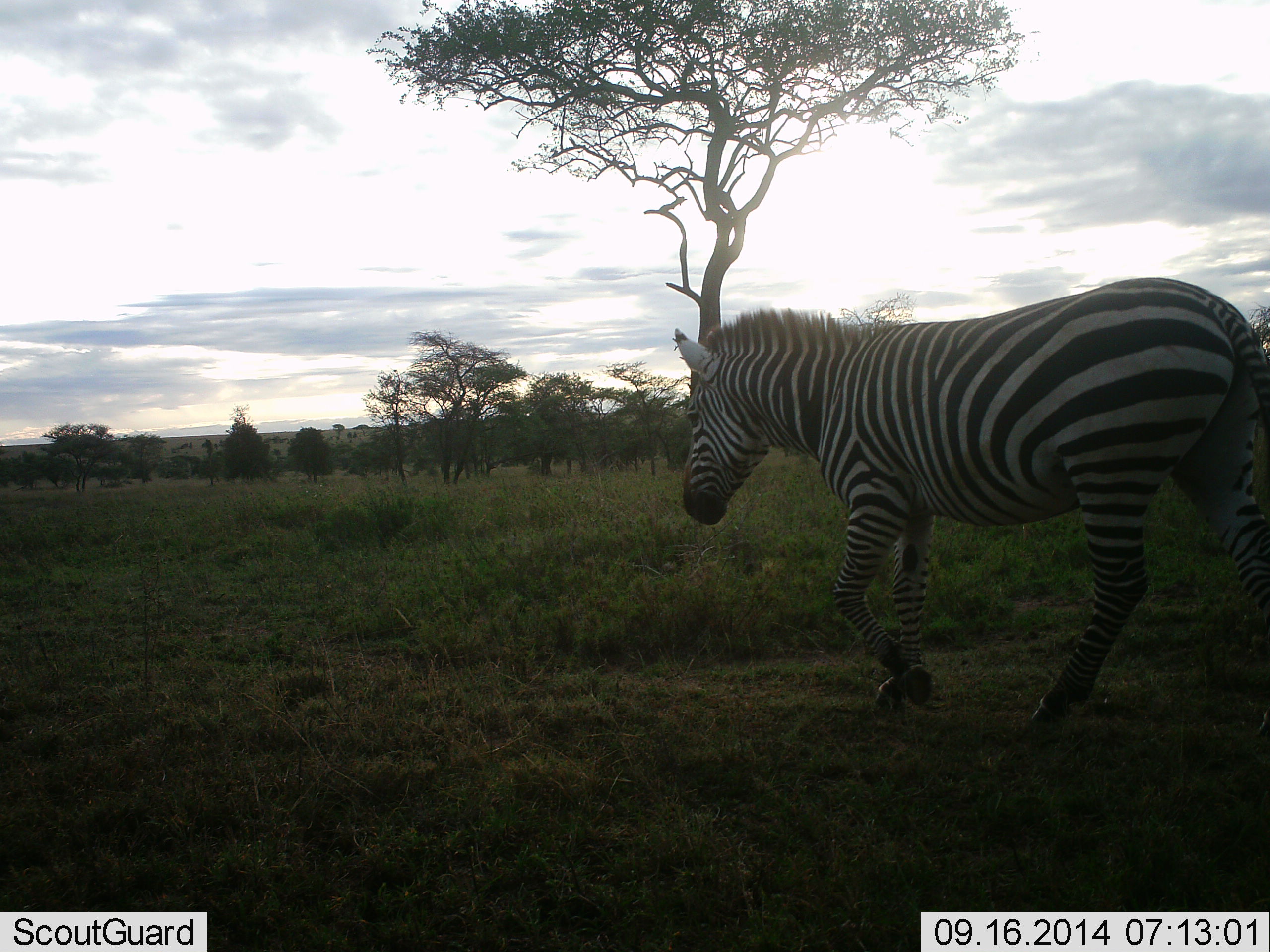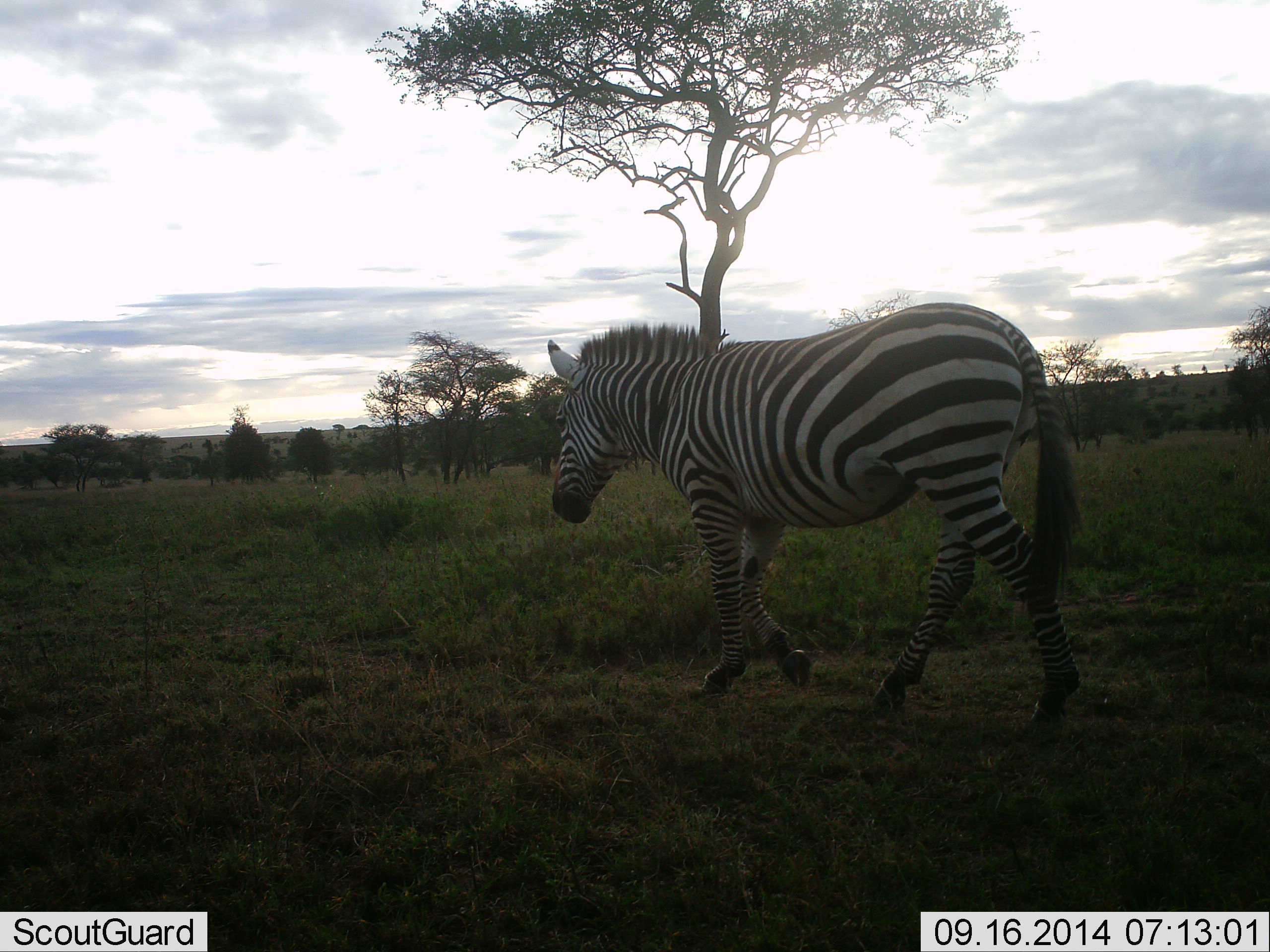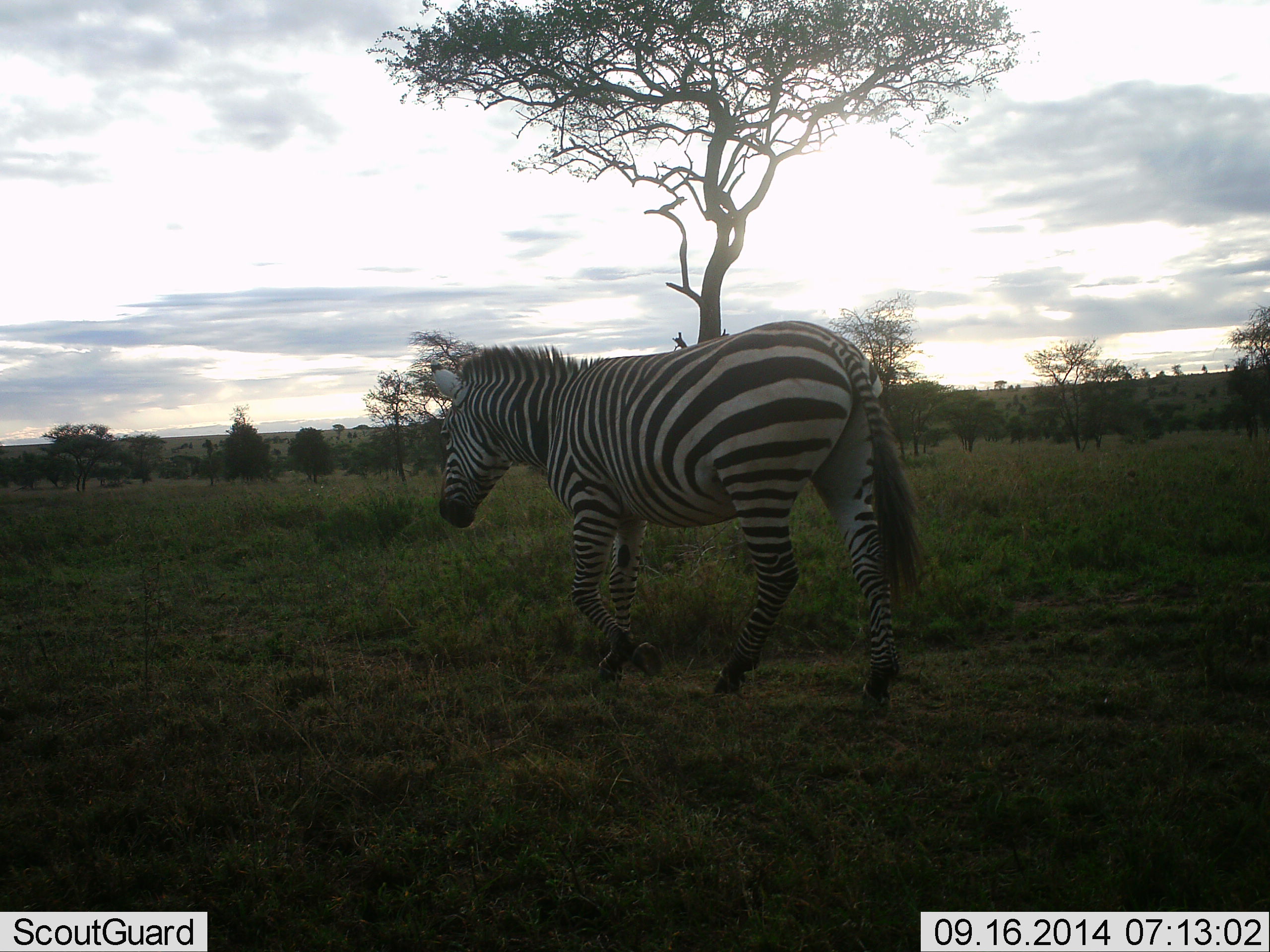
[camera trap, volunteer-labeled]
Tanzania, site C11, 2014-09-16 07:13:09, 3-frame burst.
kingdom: Animalia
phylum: Chordata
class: Mammalia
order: Perissodactyla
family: Equidae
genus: Equus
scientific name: Equus quagga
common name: plains zebra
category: zebra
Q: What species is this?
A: Zebra (plains zebra) (Equus quagga).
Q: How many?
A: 1.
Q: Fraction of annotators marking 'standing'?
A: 10%.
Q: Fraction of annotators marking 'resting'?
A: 0%.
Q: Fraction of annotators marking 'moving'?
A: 90%.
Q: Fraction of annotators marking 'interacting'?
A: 0%.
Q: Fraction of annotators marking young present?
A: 0%.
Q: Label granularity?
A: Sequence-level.